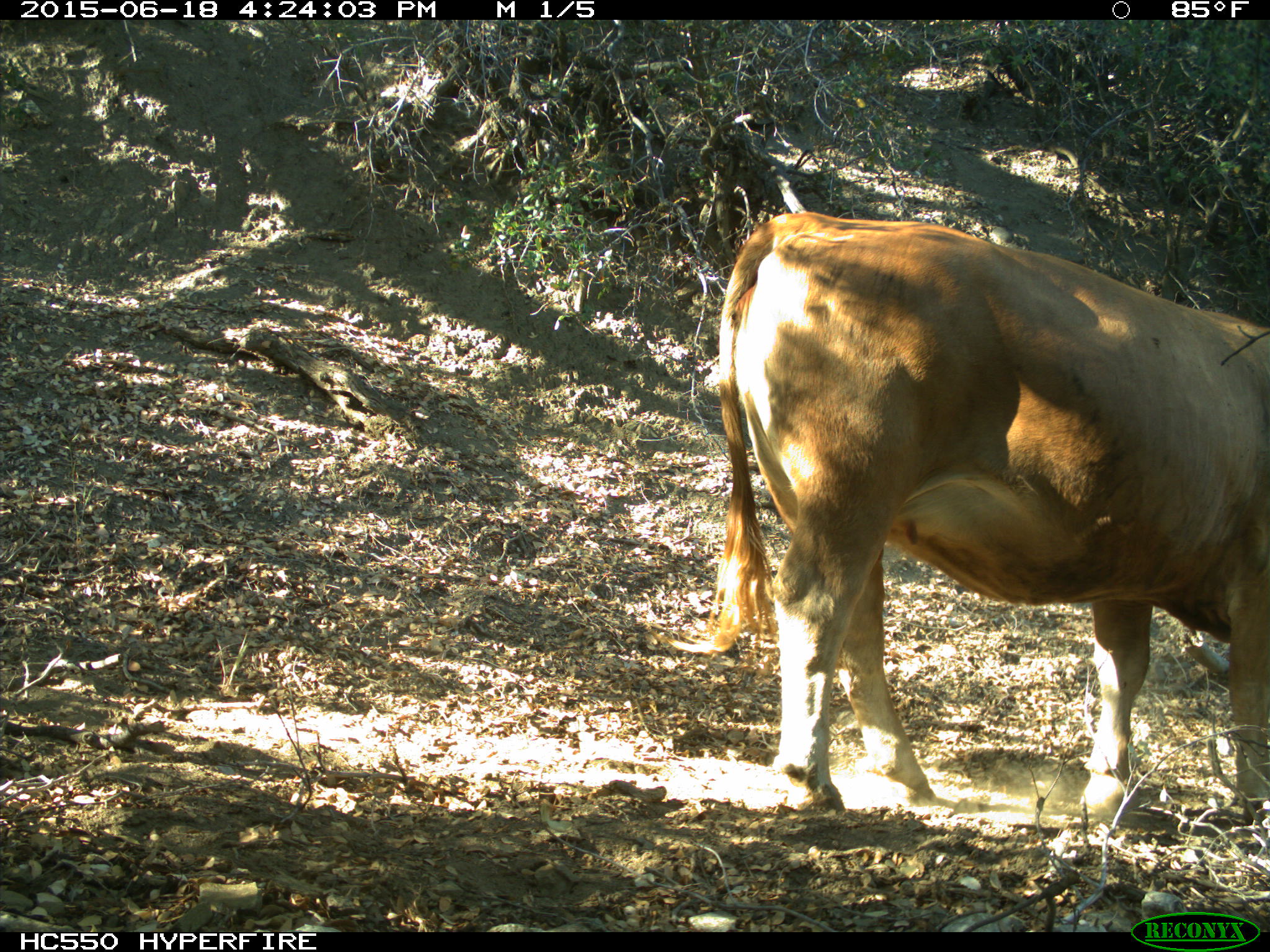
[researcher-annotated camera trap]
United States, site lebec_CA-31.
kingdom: Animalia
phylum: Chordata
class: Mammalia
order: Artiodactyla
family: Bovidae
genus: Bos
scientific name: Bos taurus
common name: domestic cow